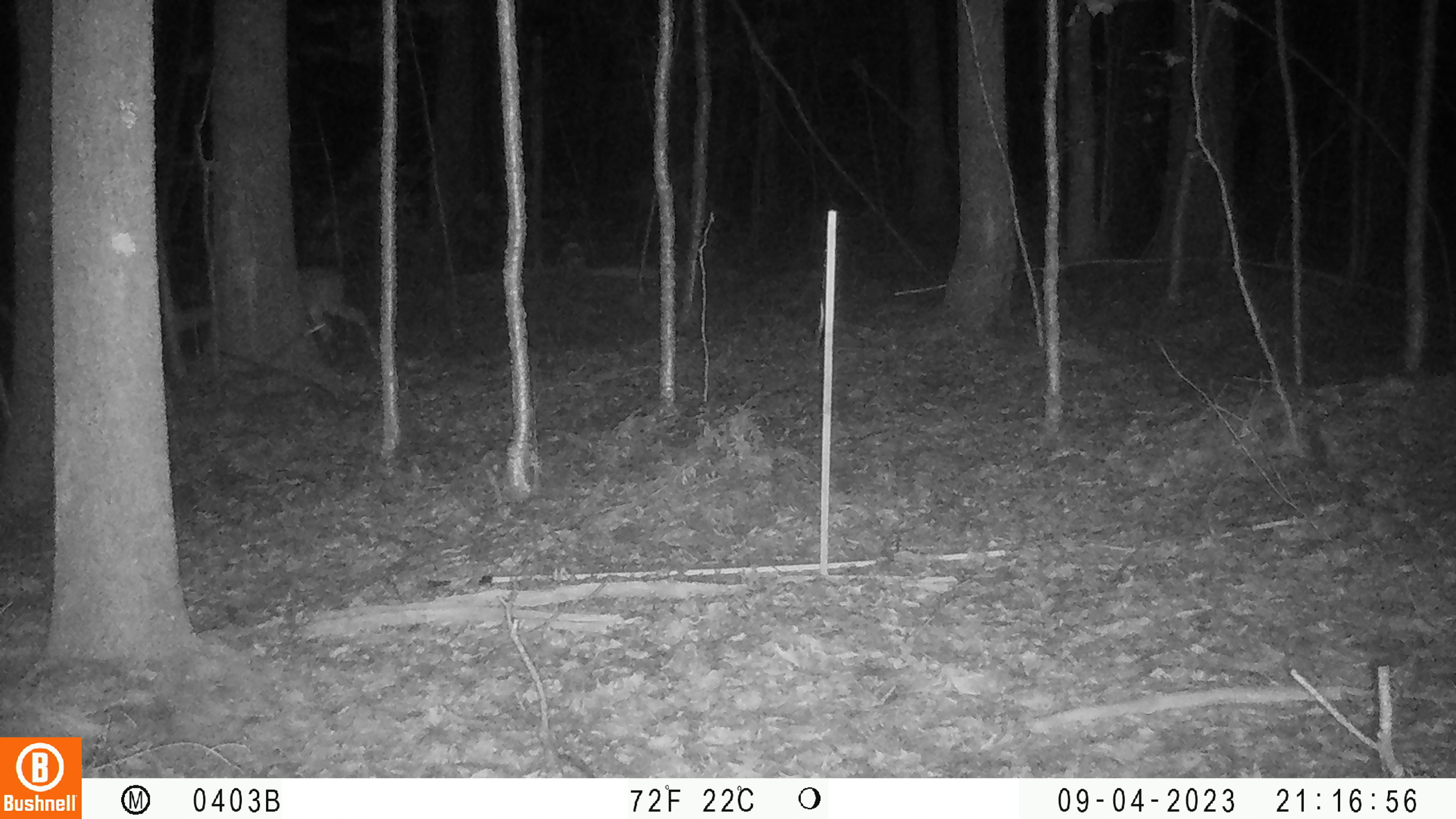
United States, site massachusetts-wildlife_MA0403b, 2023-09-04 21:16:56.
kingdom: Animalia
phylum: Chordata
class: Mammalia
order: Artiodactyla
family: Cervidae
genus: Odocoileus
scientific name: Odocoileus virginianus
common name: white-tailed deer